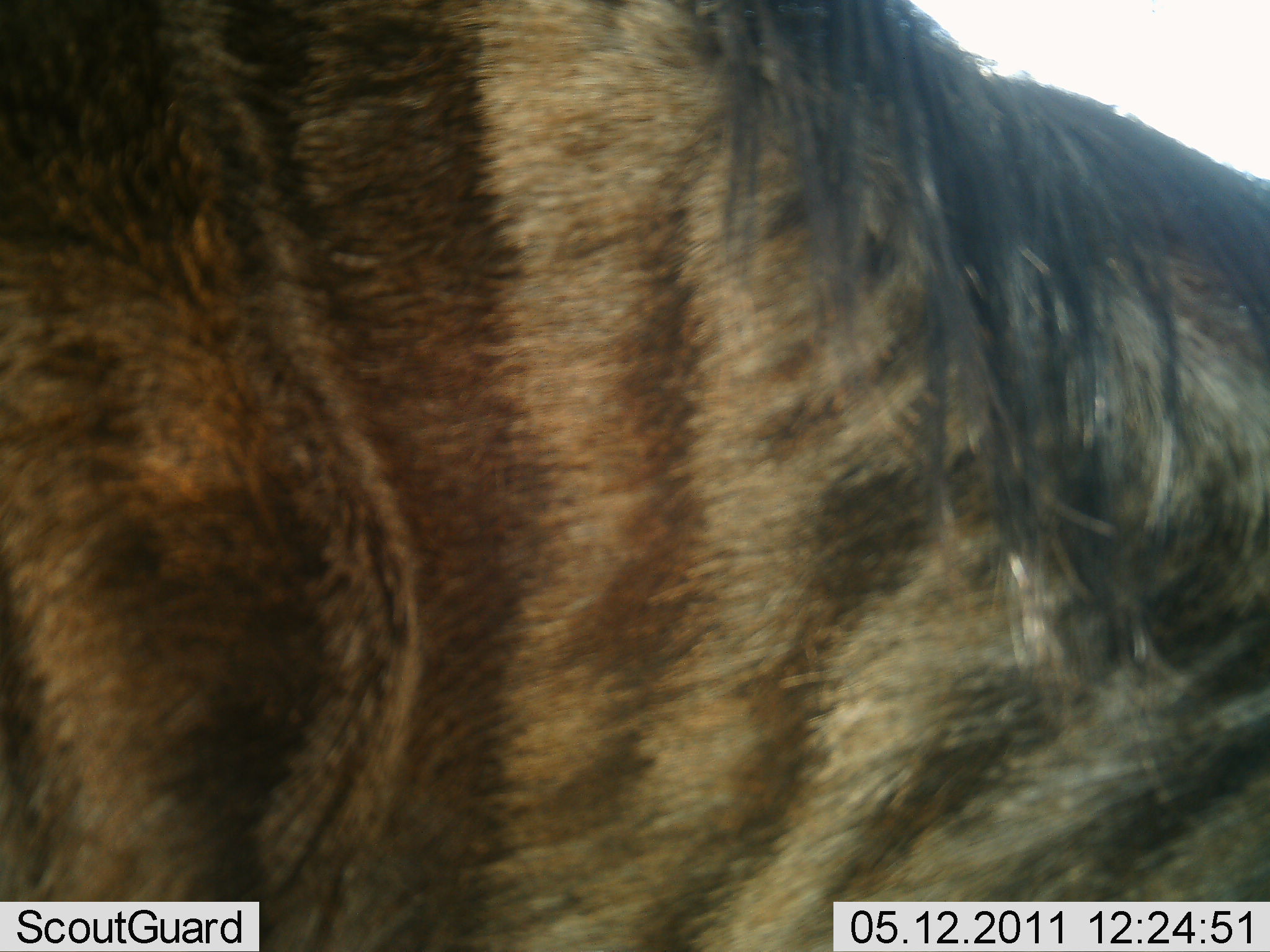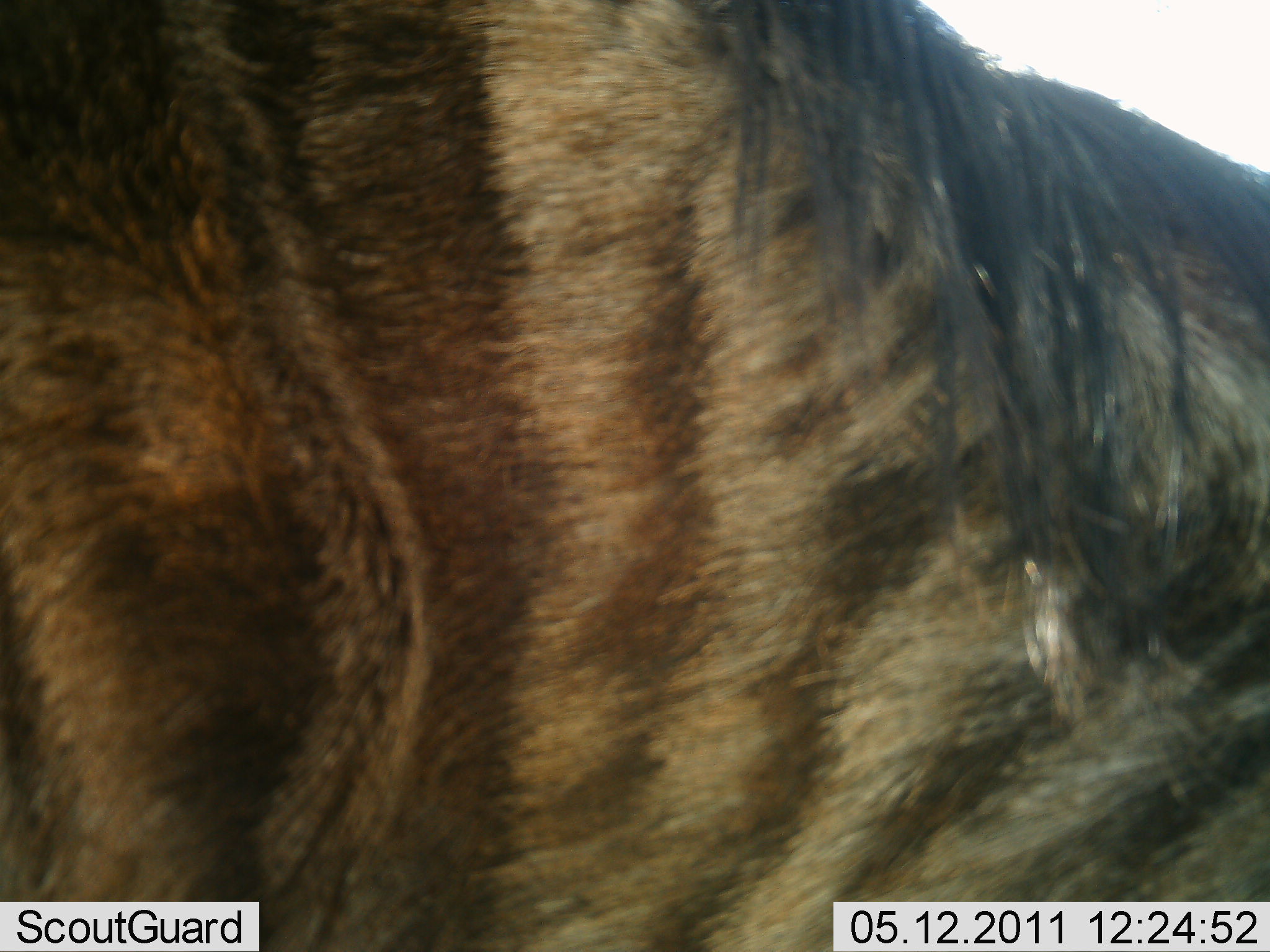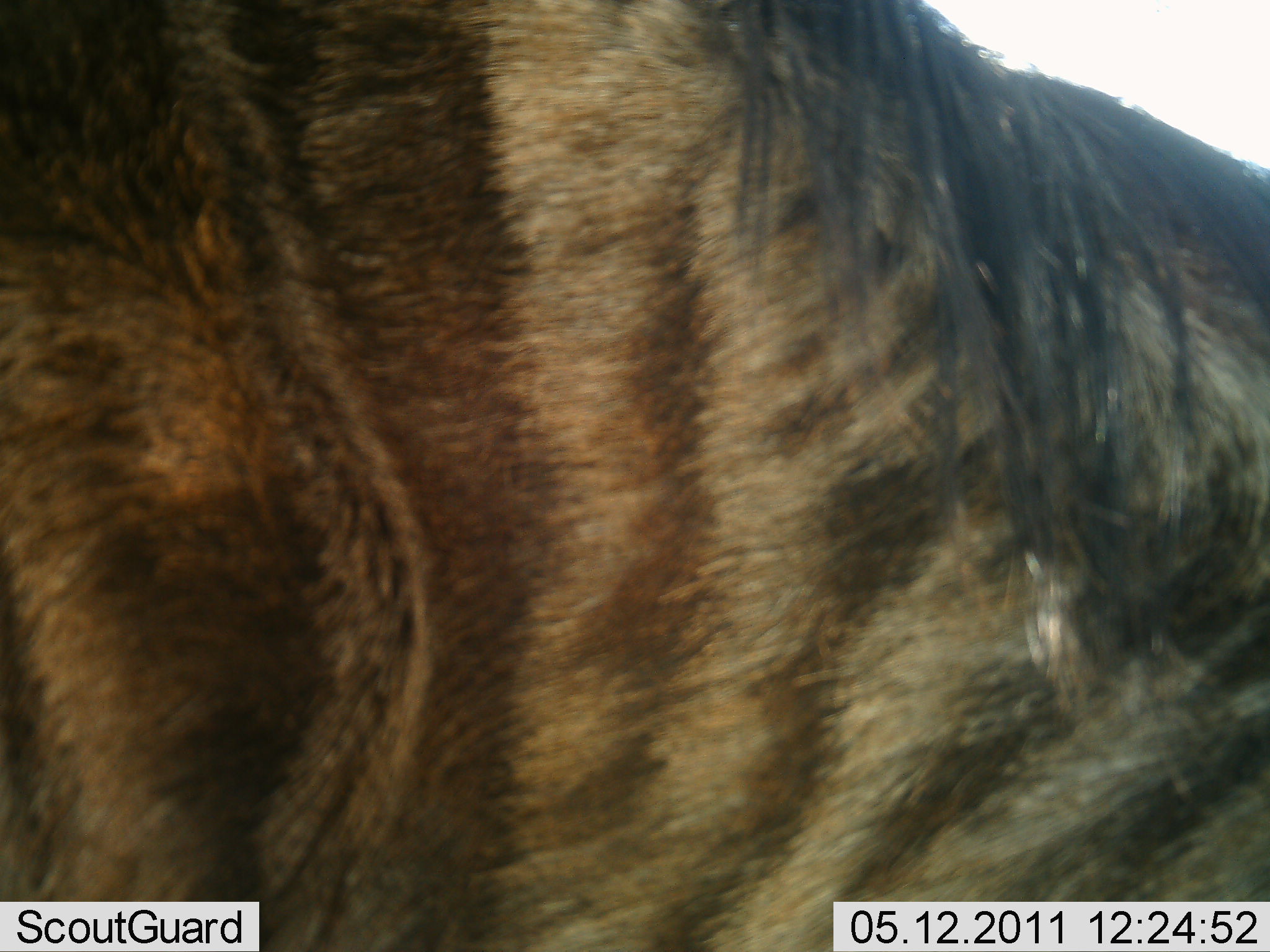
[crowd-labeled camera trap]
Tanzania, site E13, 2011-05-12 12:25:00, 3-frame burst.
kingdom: Animalia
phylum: Chordata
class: Mammalia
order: Artiodactyla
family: Bovidae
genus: Connochaetes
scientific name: Connochaetes taurinus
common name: blue wildebeest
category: wildebeest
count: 1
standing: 77%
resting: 8%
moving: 15%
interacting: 0%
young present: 0%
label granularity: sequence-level